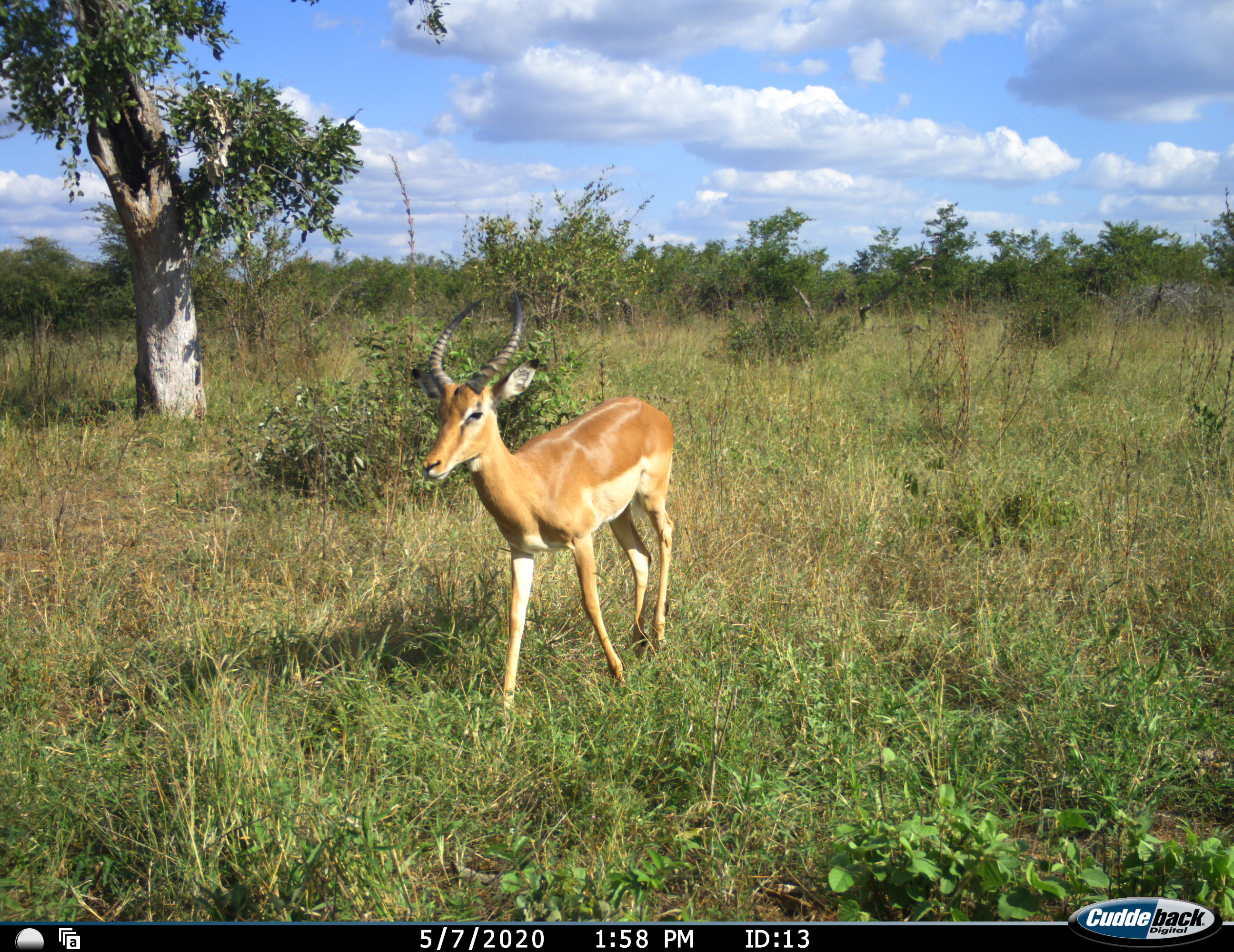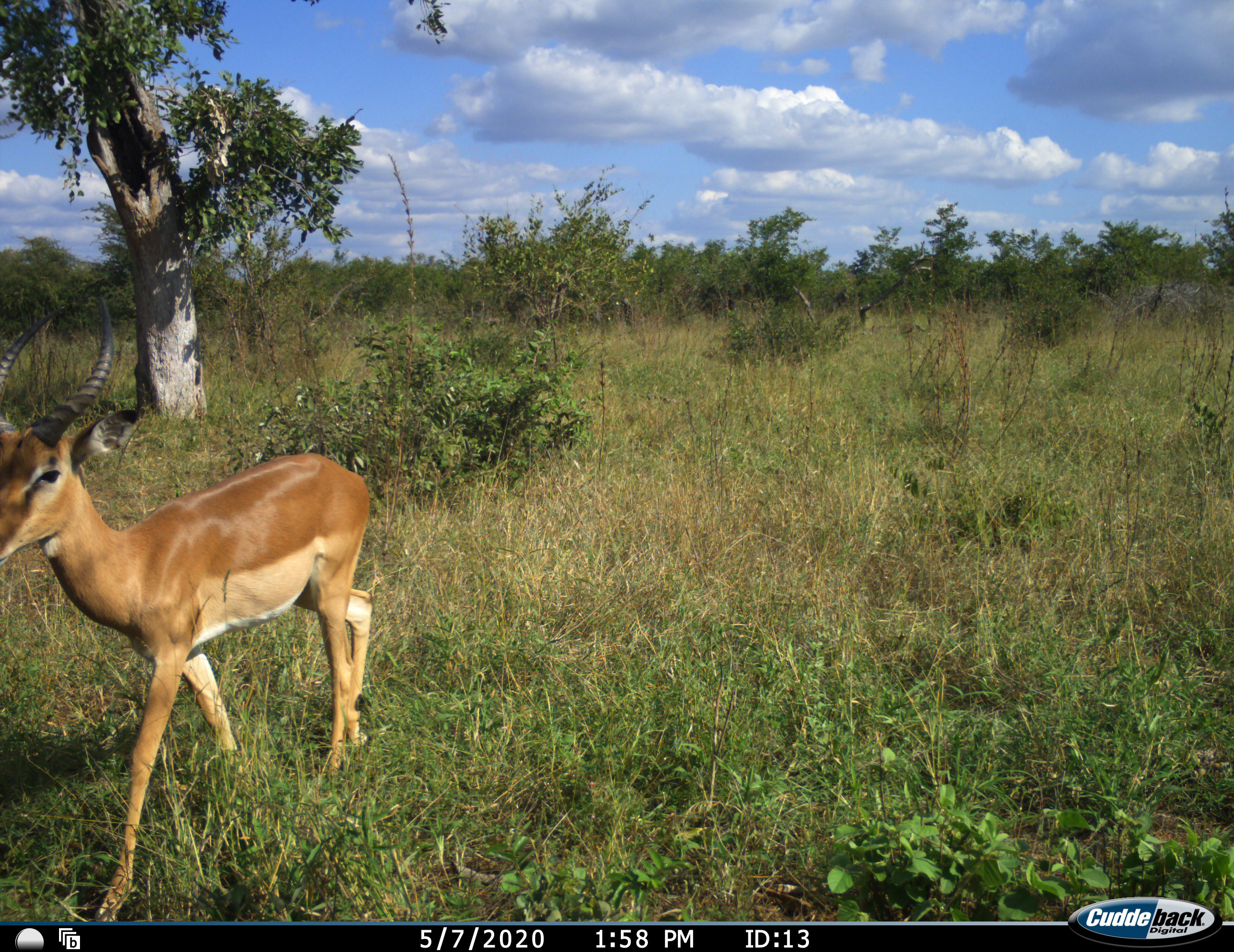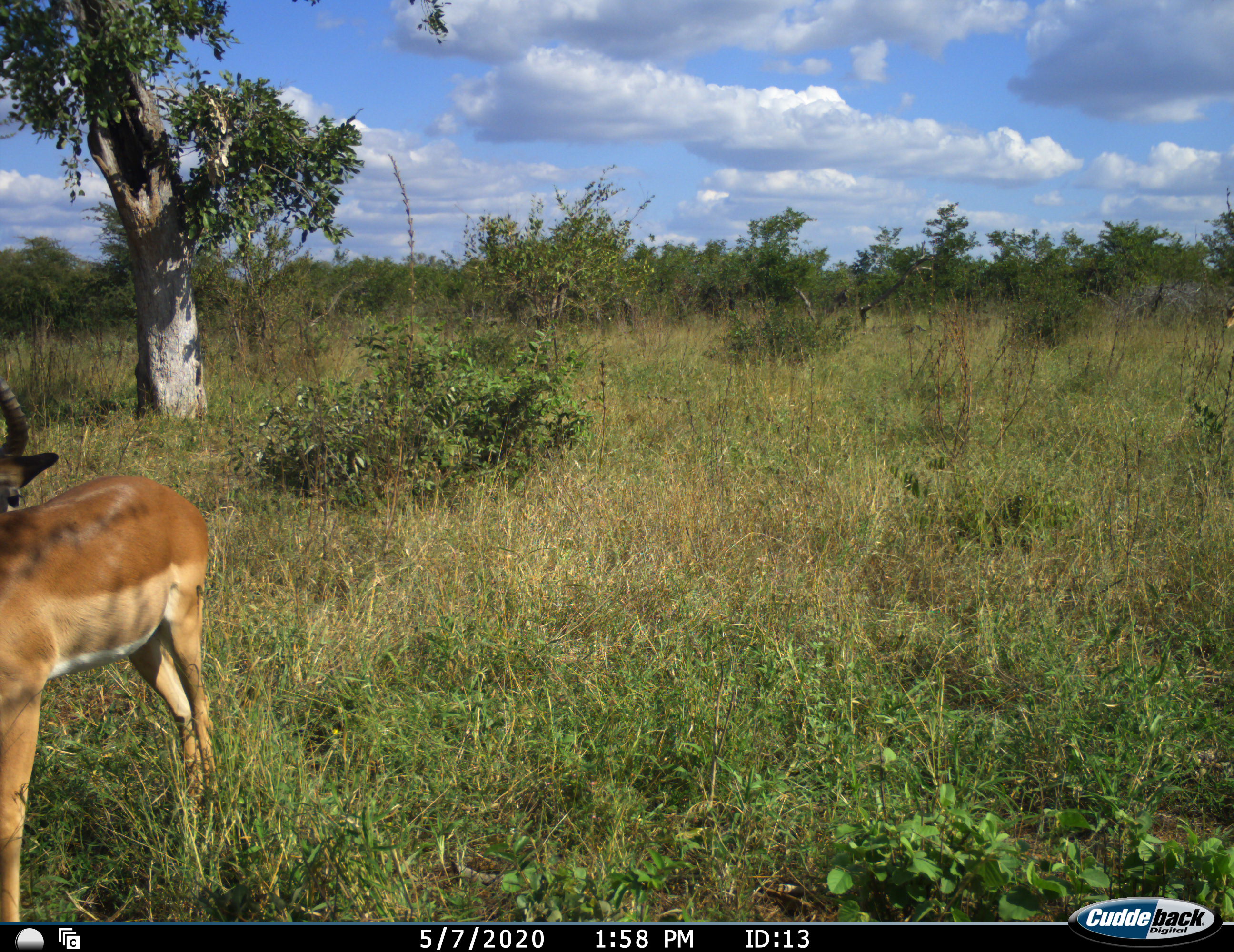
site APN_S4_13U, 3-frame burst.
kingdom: Animalia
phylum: Chordata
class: Mammalia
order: Artiodactyla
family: Bovidae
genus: Aepyceros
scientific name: Aepyceros melampus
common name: impala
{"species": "impala (Aepyceros melampus)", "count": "1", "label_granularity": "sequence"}